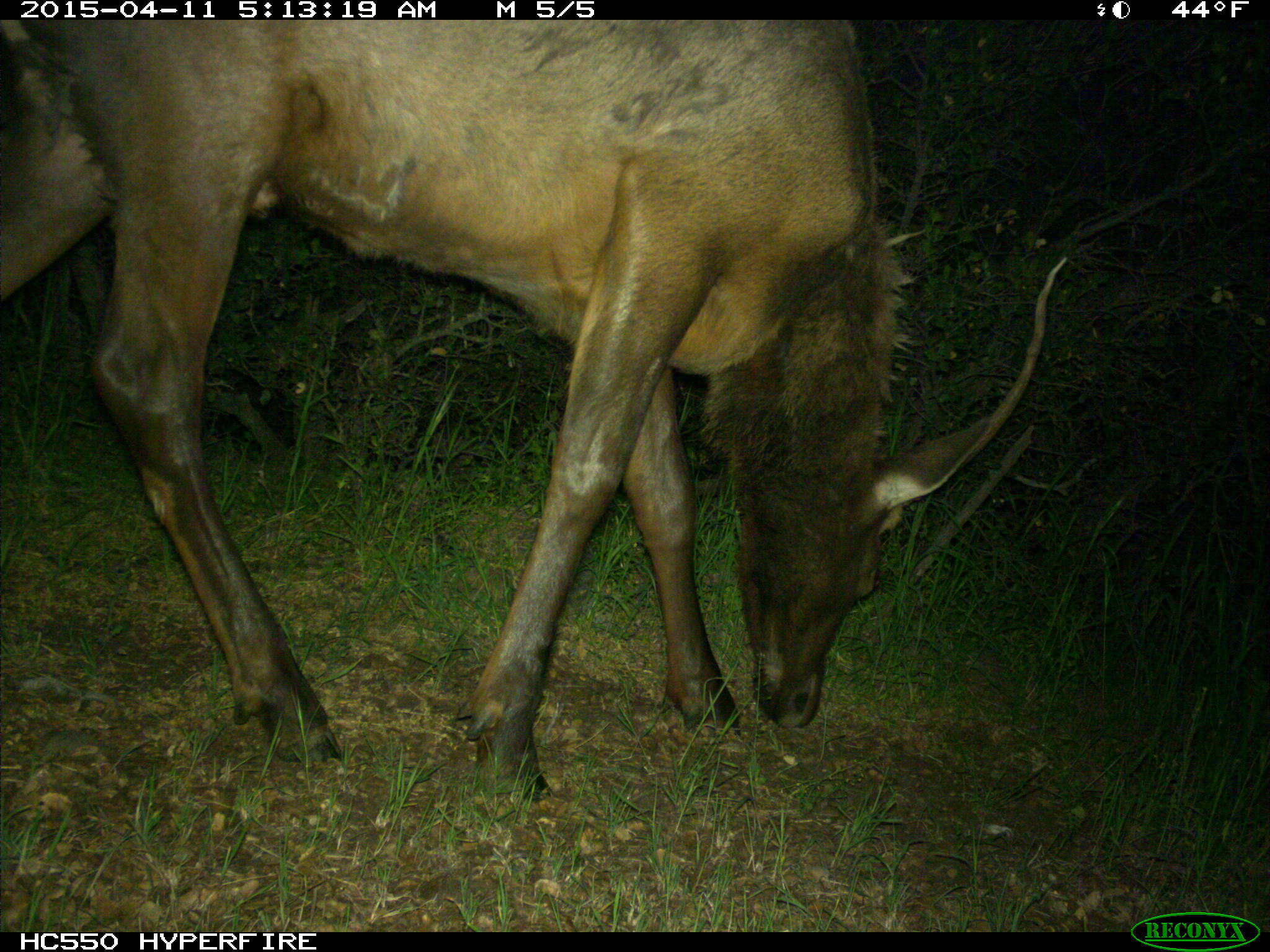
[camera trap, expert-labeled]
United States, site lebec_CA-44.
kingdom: Animalia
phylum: Chordata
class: Mammalia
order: Artiodactyla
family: Cervidae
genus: Cervus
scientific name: Cervus canadensis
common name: elk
Cervus canadensis (elk).